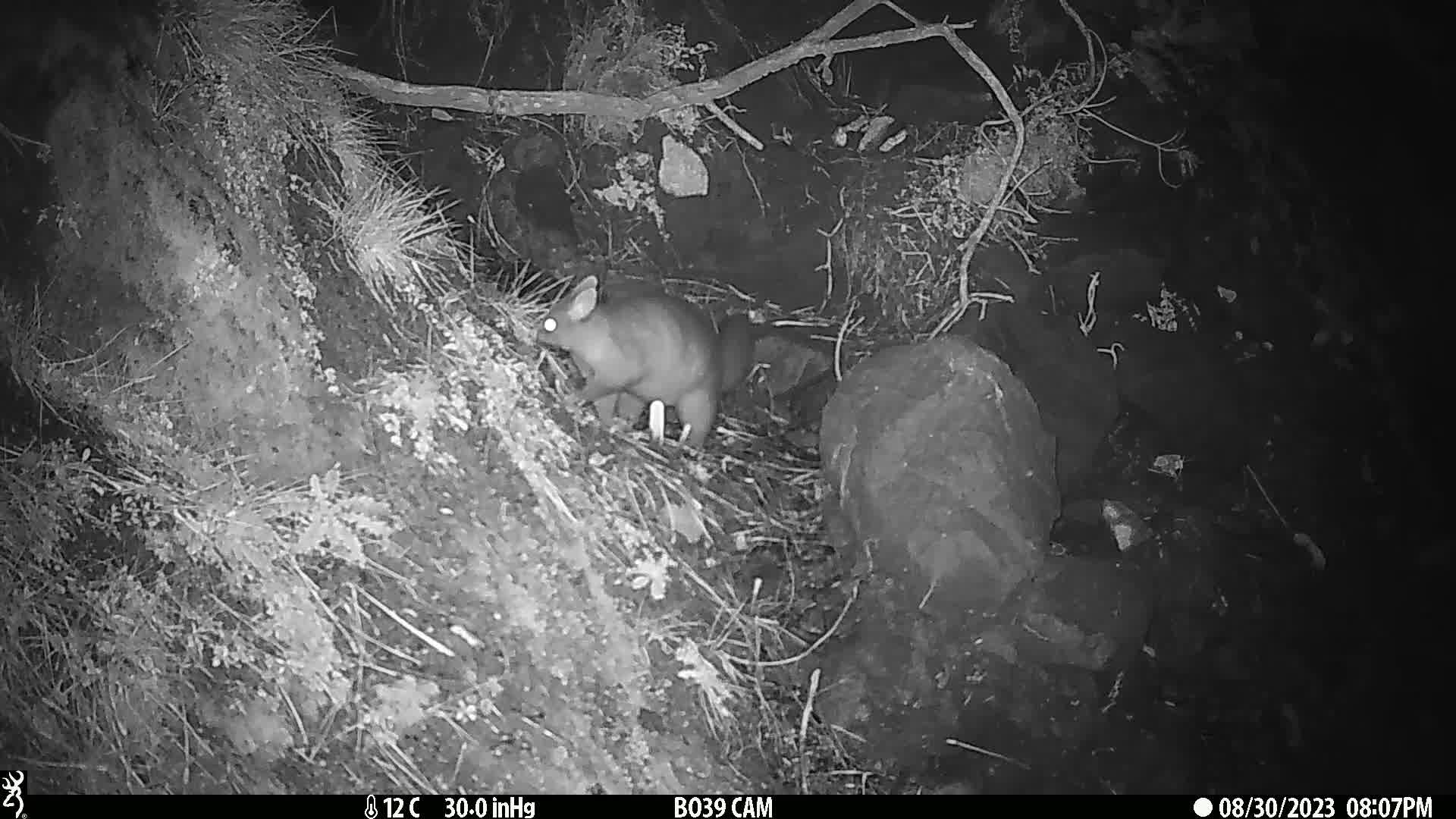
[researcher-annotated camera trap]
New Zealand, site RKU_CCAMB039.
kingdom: Animalia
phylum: Chordata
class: Mammalia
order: Diprotodontia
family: Phalangeridae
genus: Trichosurus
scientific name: Trichosurus vulpecula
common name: common brushtail possum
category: possum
Possum (common brushtail possum) (Trichosurus vulpecula).